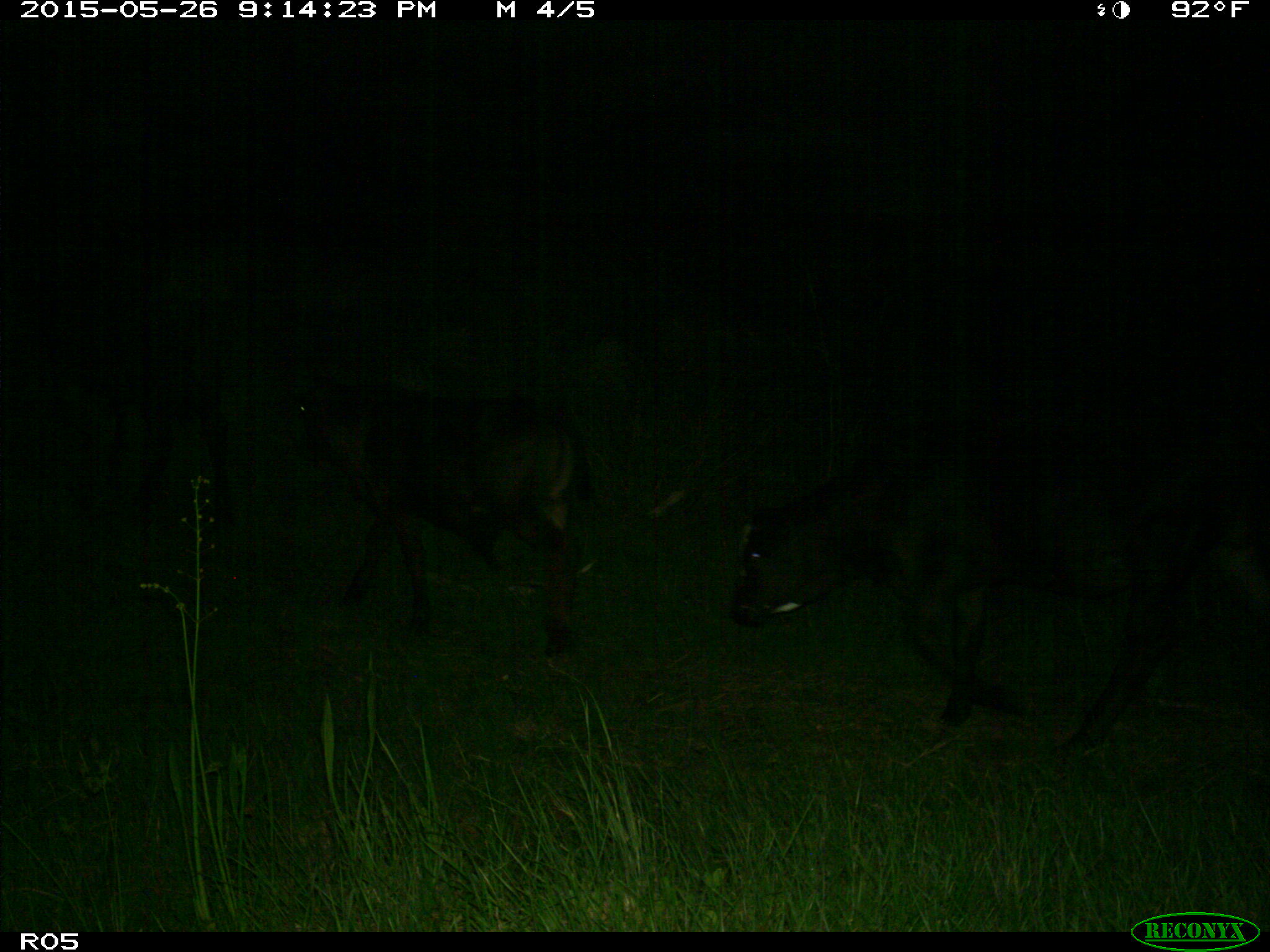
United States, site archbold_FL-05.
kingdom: Animalia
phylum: Chordata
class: Mammalia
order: Artiodactyla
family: Bovidae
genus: Bos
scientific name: Bos taurus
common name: domestic cow